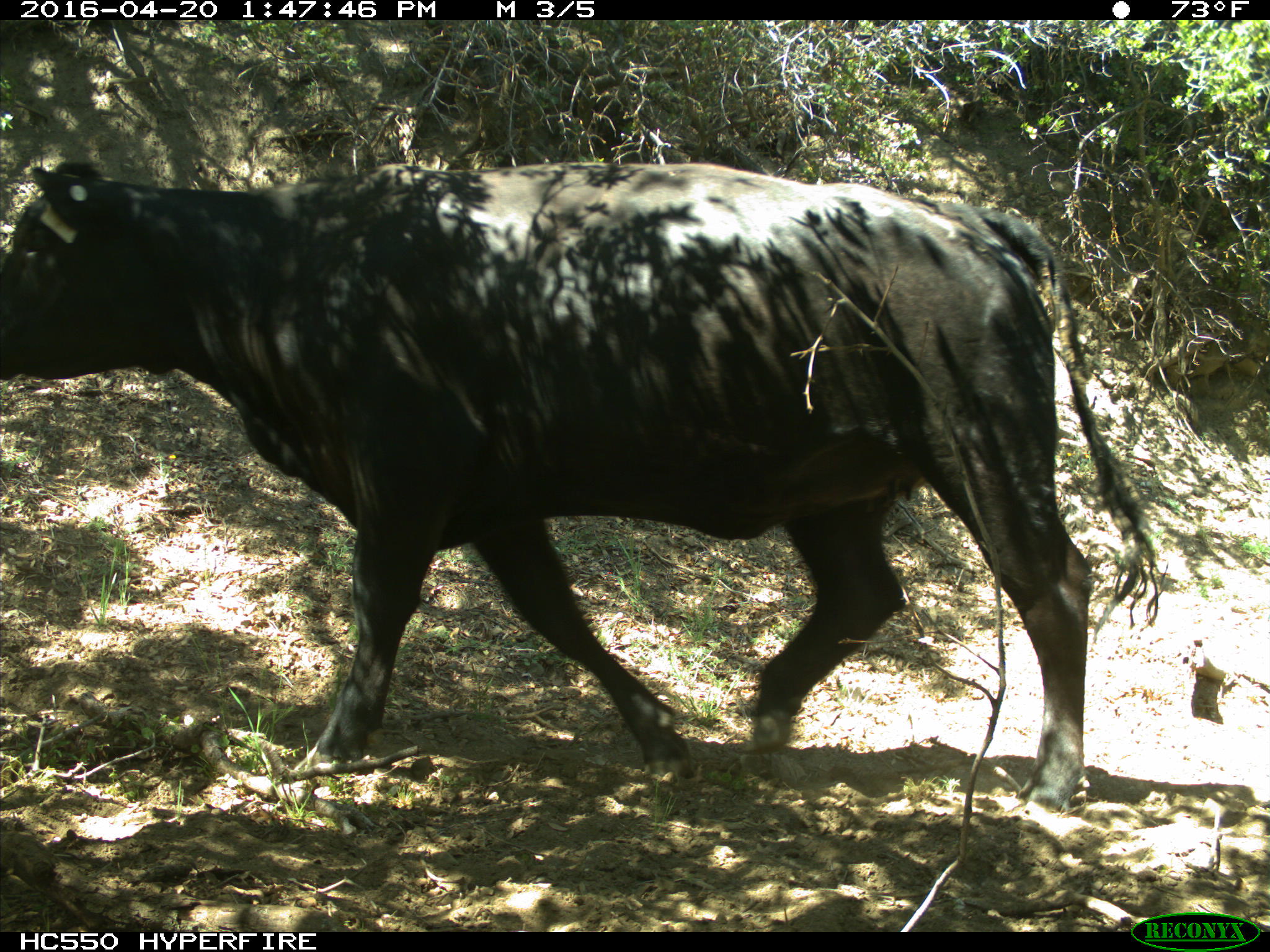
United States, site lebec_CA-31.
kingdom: Animalia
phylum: Chordata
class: Mammalia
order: Artiodactyla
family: Bovidae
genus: Bos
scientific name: Bos taurus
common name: domestic cow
Bos taurus (domestic cow).